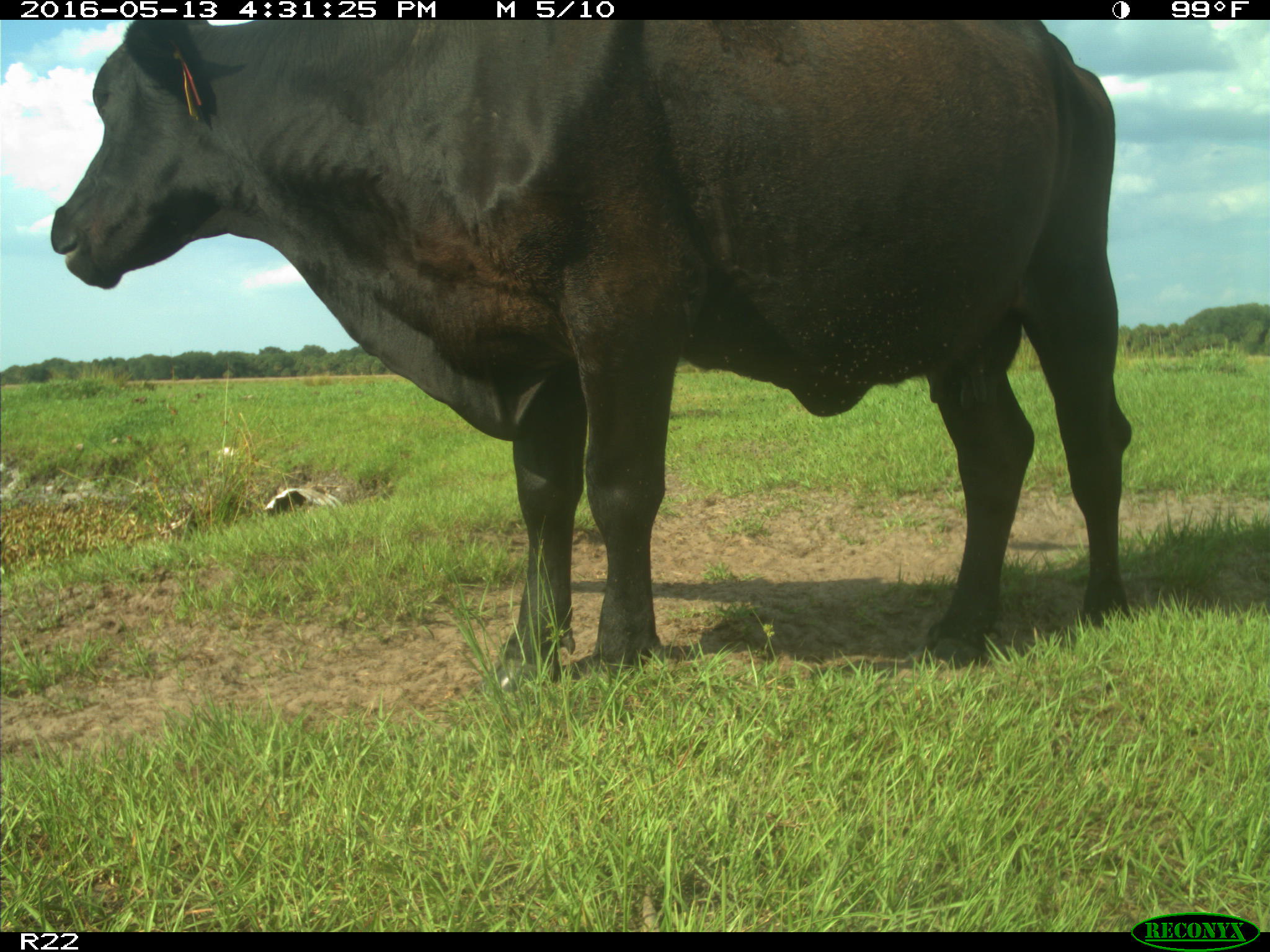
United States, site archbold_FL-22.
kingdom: Animalia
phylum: Chordata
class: Mammalia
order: Artiodactyla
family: Bovidae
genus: Bos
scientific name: Bos taurus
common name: domestic cow